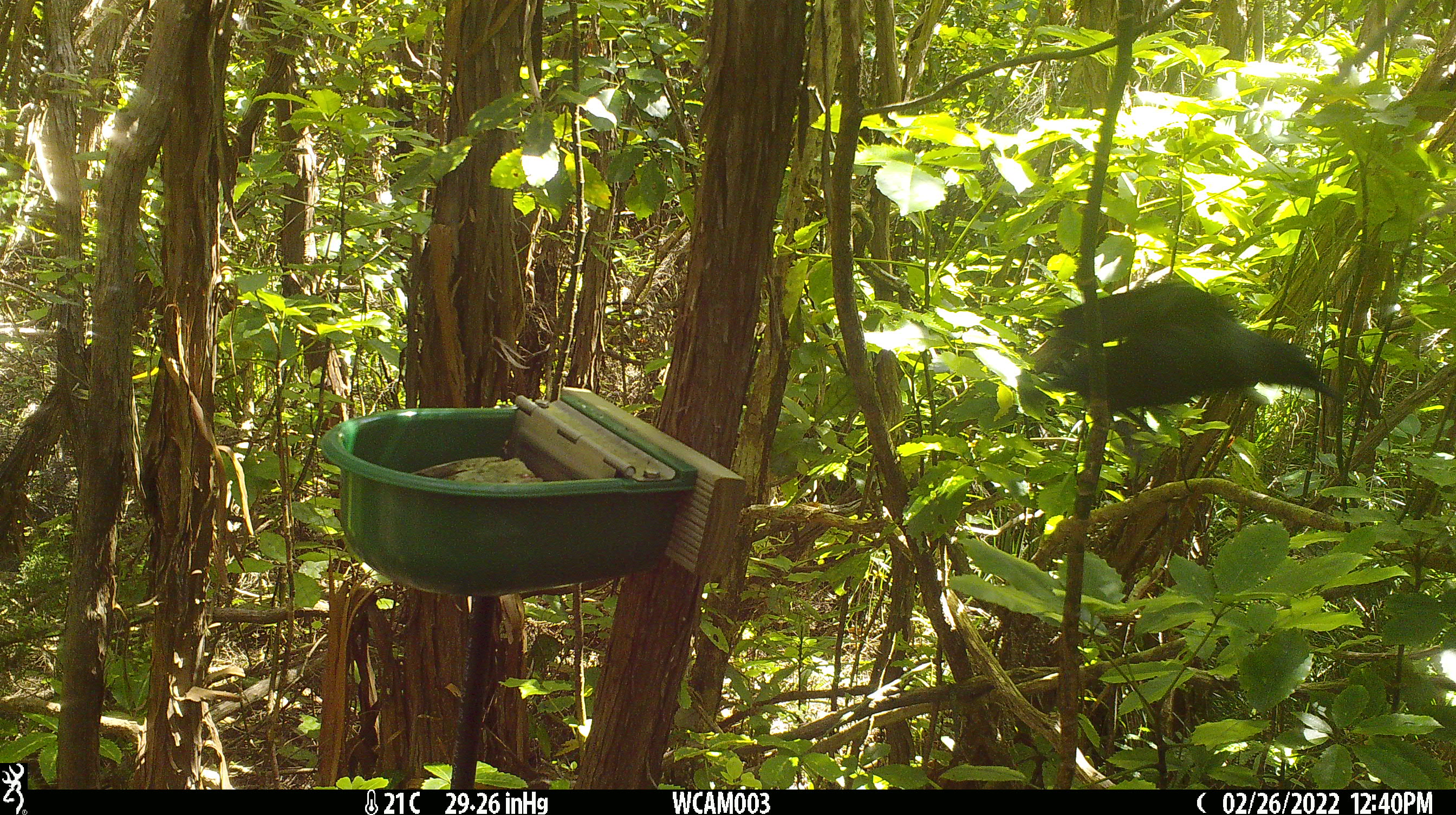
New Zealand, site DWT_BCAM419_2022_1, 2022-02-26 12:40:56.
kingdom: Animalia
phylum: Chordata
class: Aves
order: Passeriformes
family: Meliphagidae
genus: Prosthemadera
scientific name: Prosthemadera novaeseelandiae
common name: tui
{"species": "tui (Prosthemadera novaeseelandiae)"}